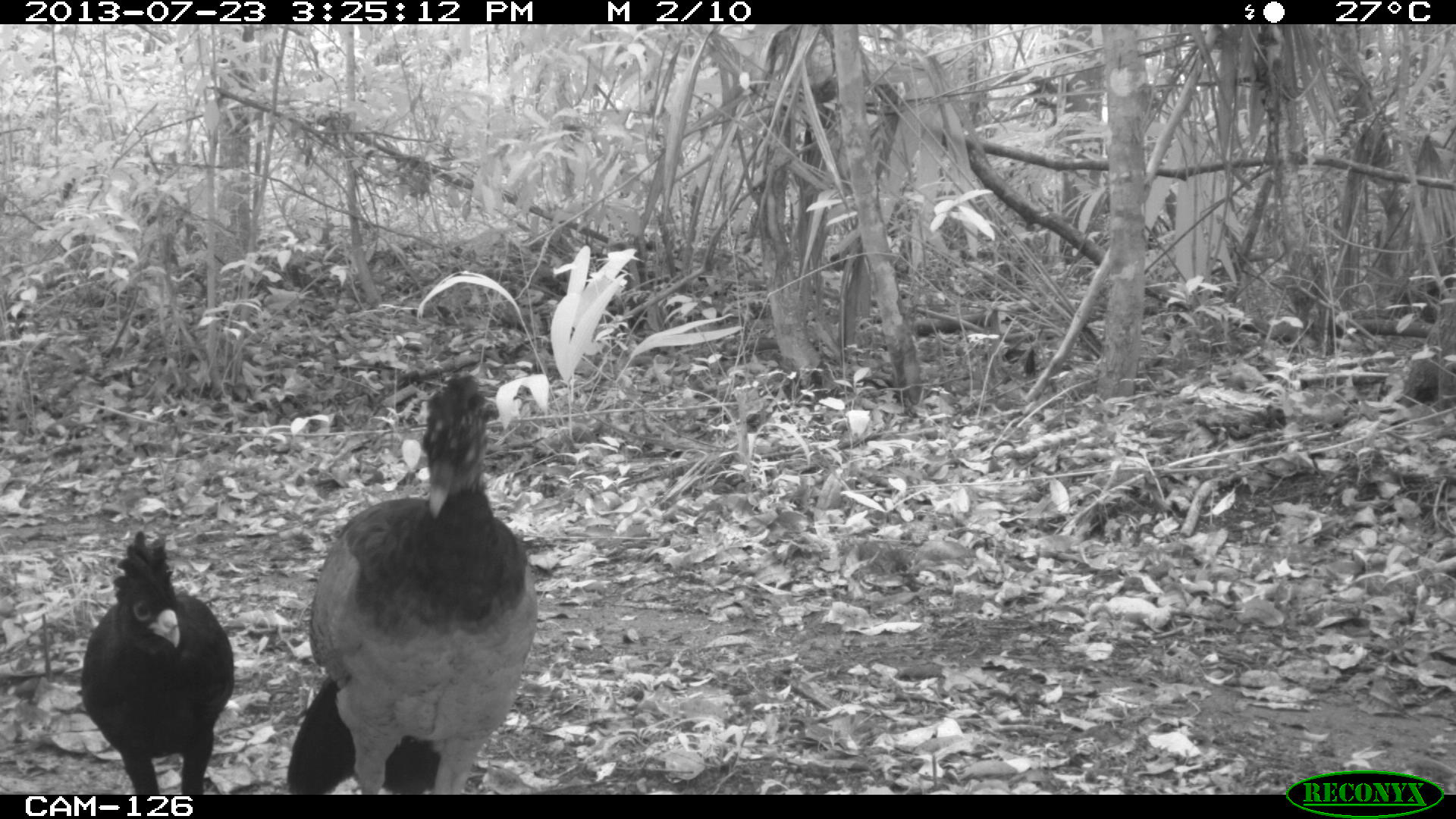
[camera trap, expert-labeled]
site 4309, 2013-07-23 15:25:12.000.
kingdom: Animalia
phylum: Chordata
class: Aves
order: Galliformes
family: Cracidae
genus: Crax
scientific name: Crax rubra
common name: great curassow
Crax rubra (great curassow), count 2.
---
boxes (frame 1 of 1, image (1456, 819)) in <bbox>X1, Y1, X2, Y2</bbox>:
crax rubra: <bbox>287, 373, 537, 794</bbox>; <bbox>79, 527, 234, 794</bbox>